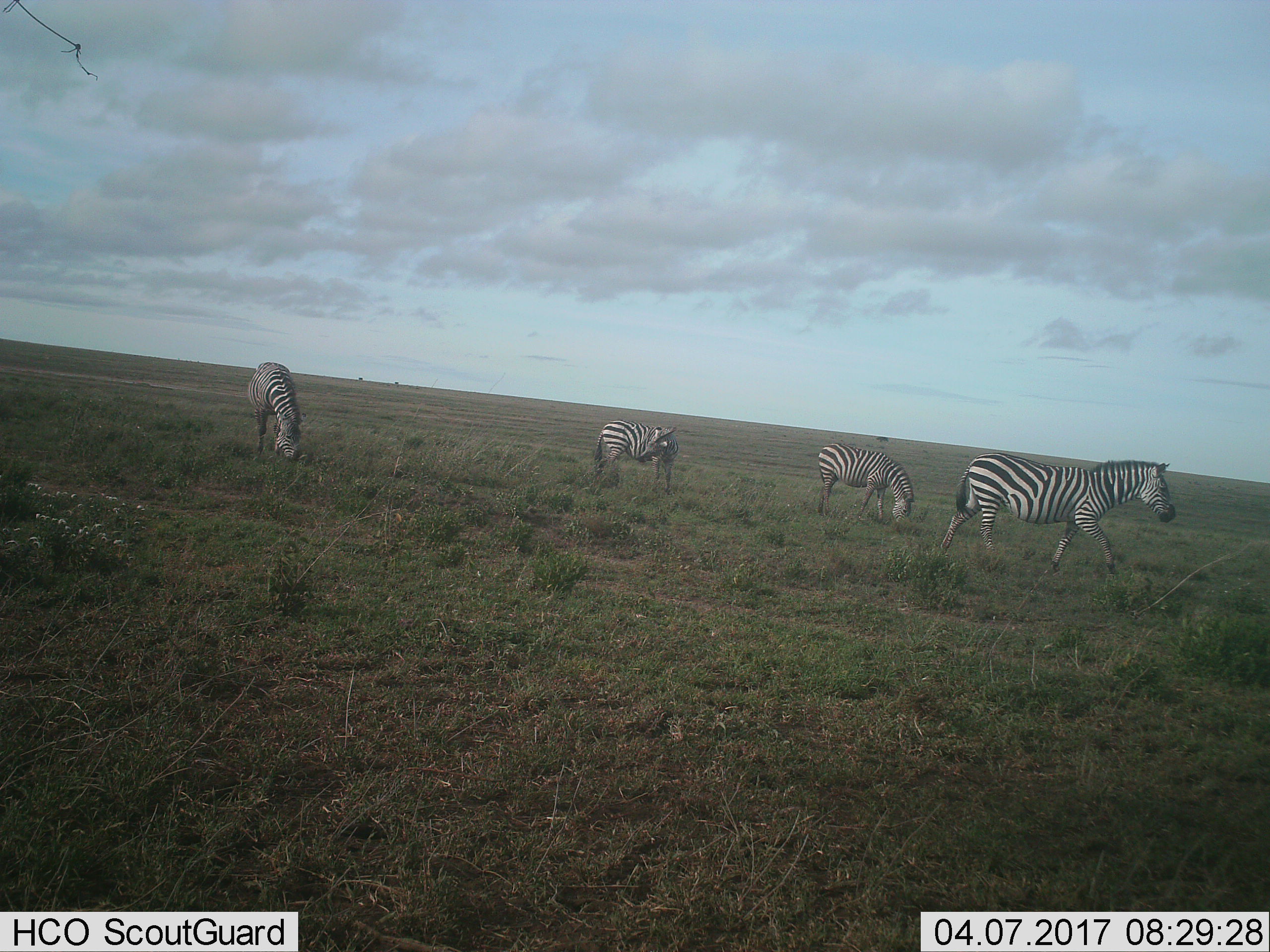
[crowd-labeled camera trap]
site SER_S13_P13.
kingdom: Animalia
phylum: Chordata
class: Mammalia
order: Perissodactyla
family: Equidae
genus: Equus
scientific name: Equus quagga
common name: plains zebra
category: zebraplains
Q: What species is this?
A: Zebraplains (plains zebra) (Equus quagga).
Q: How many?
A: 4.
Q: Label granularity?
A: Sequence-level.